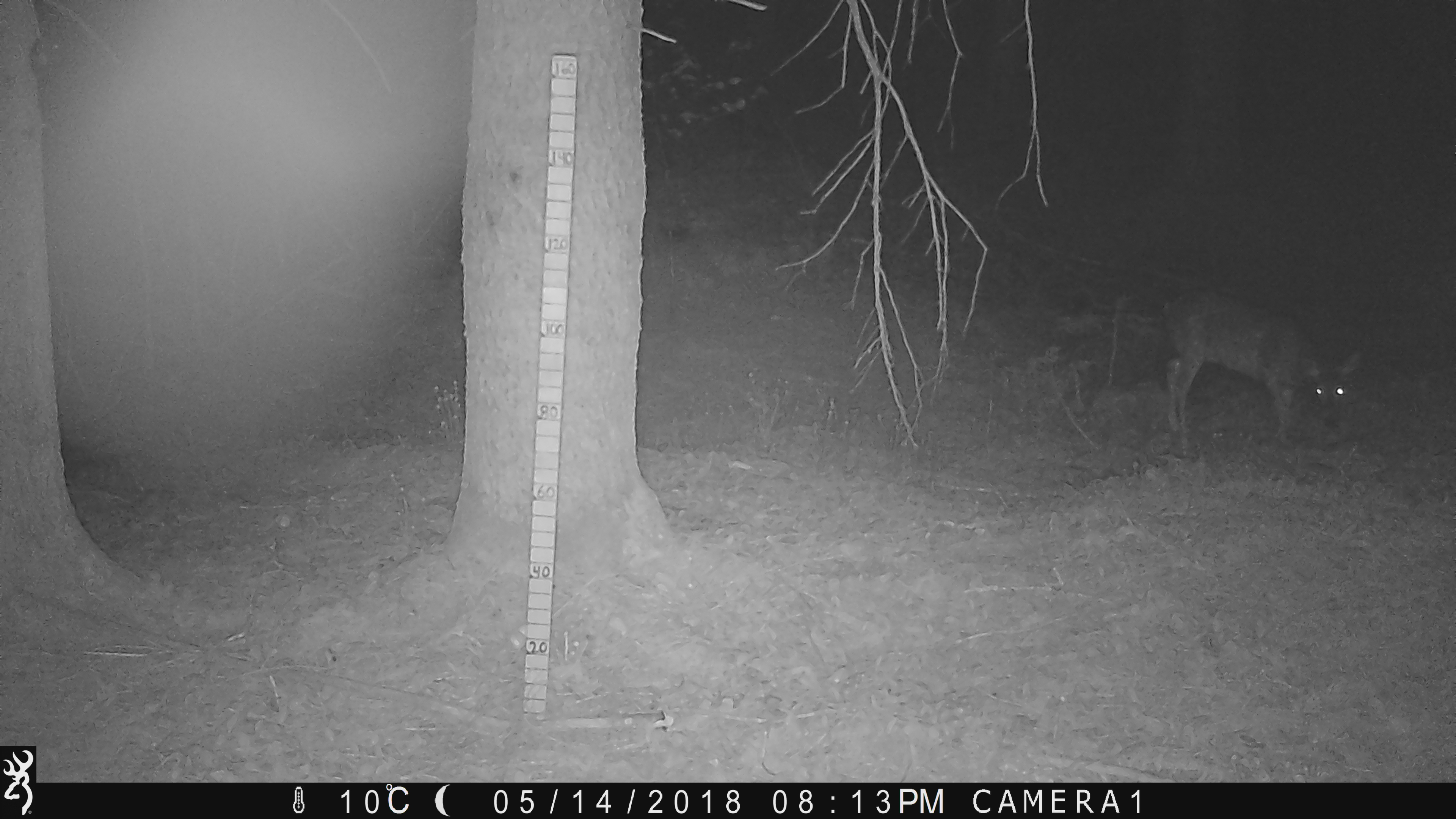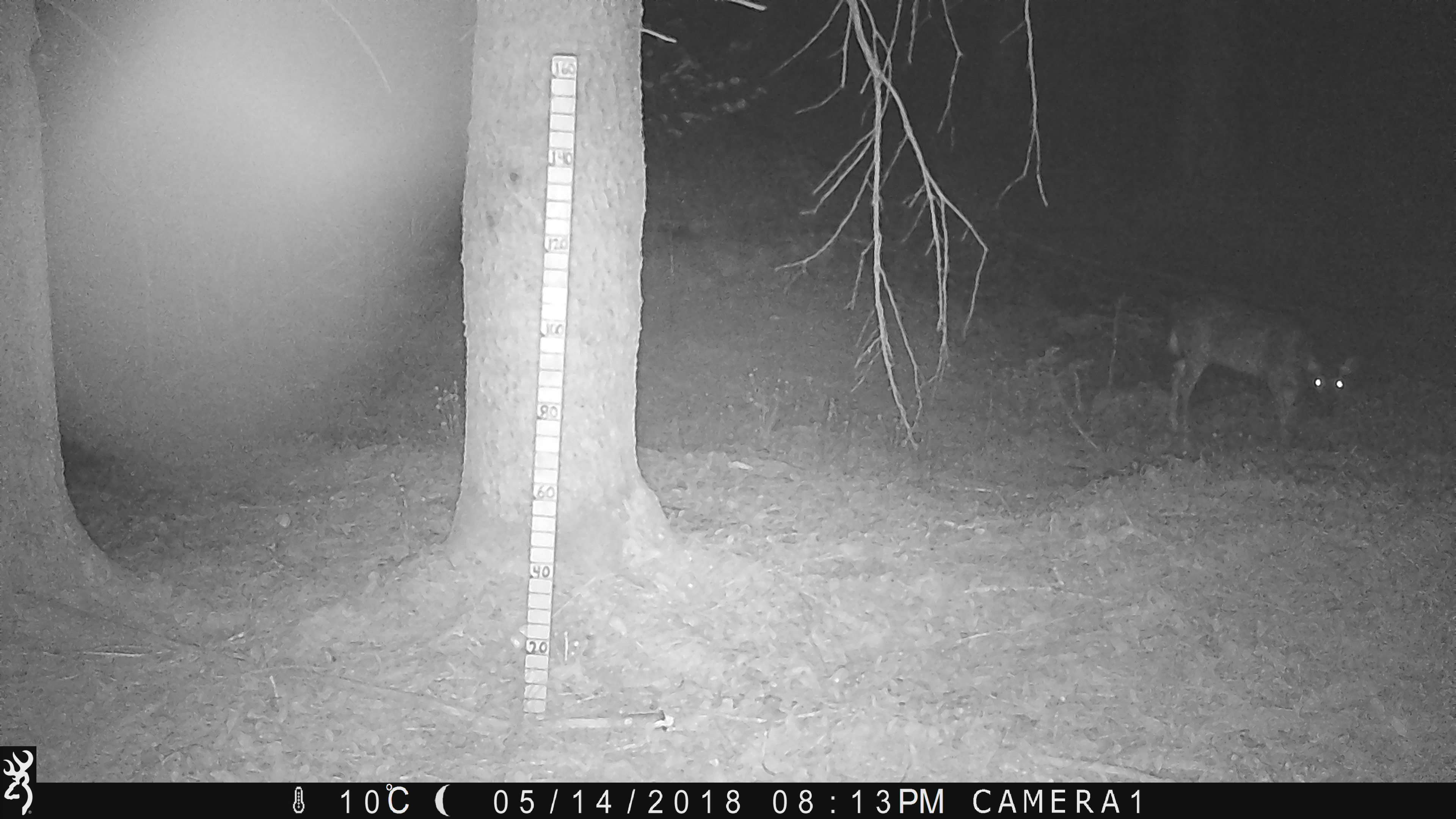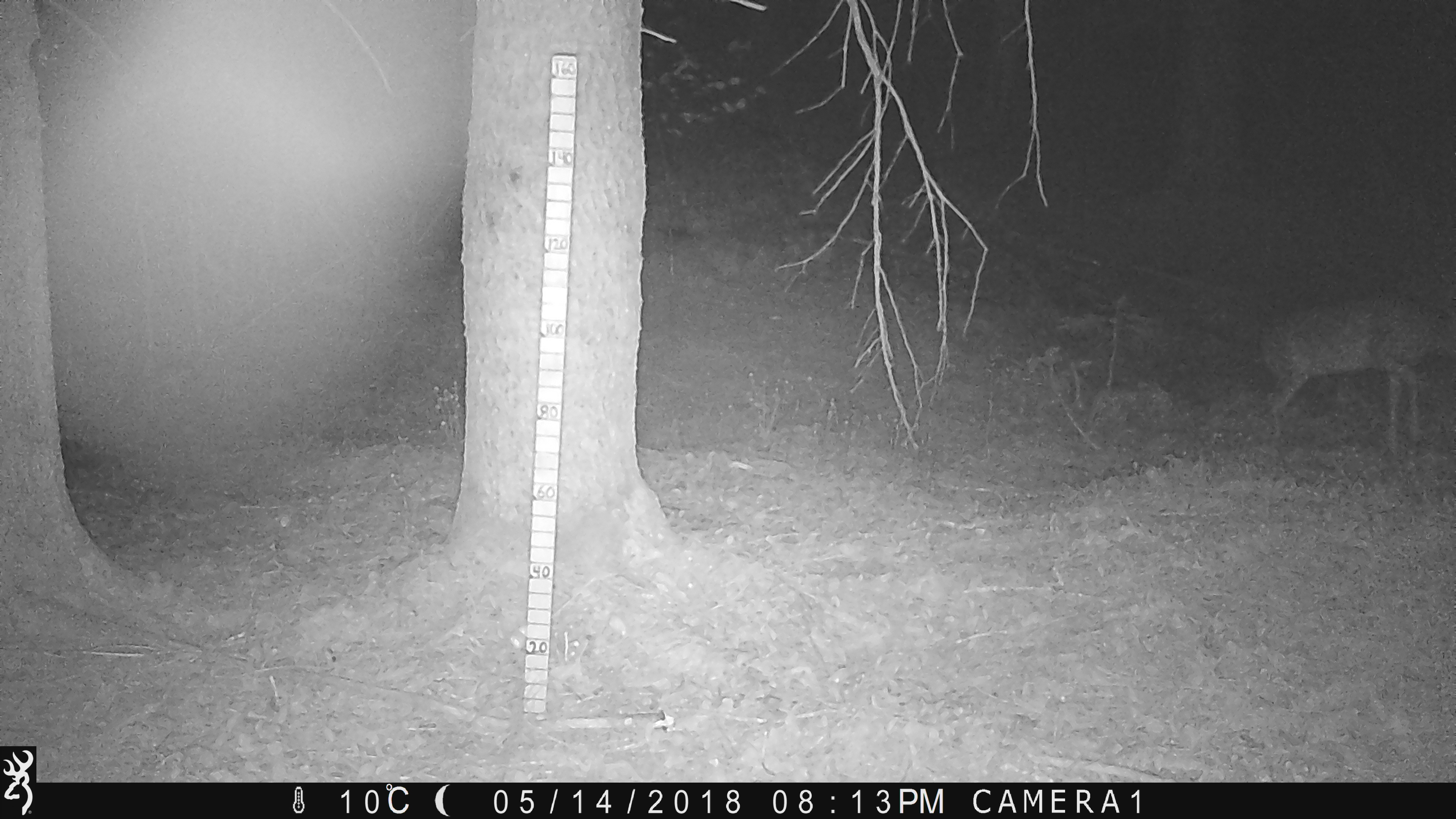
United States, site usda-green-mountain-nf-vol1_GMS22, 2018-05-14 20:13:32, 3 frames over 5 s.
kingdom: Animalia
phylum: Chordata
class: Mammalia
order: Artiodactyla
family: Cervidae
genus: Odocoileus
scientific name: Odocoileus virginianus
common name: white-tailed deer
White-tailed deer (Odocoileus virginianus).